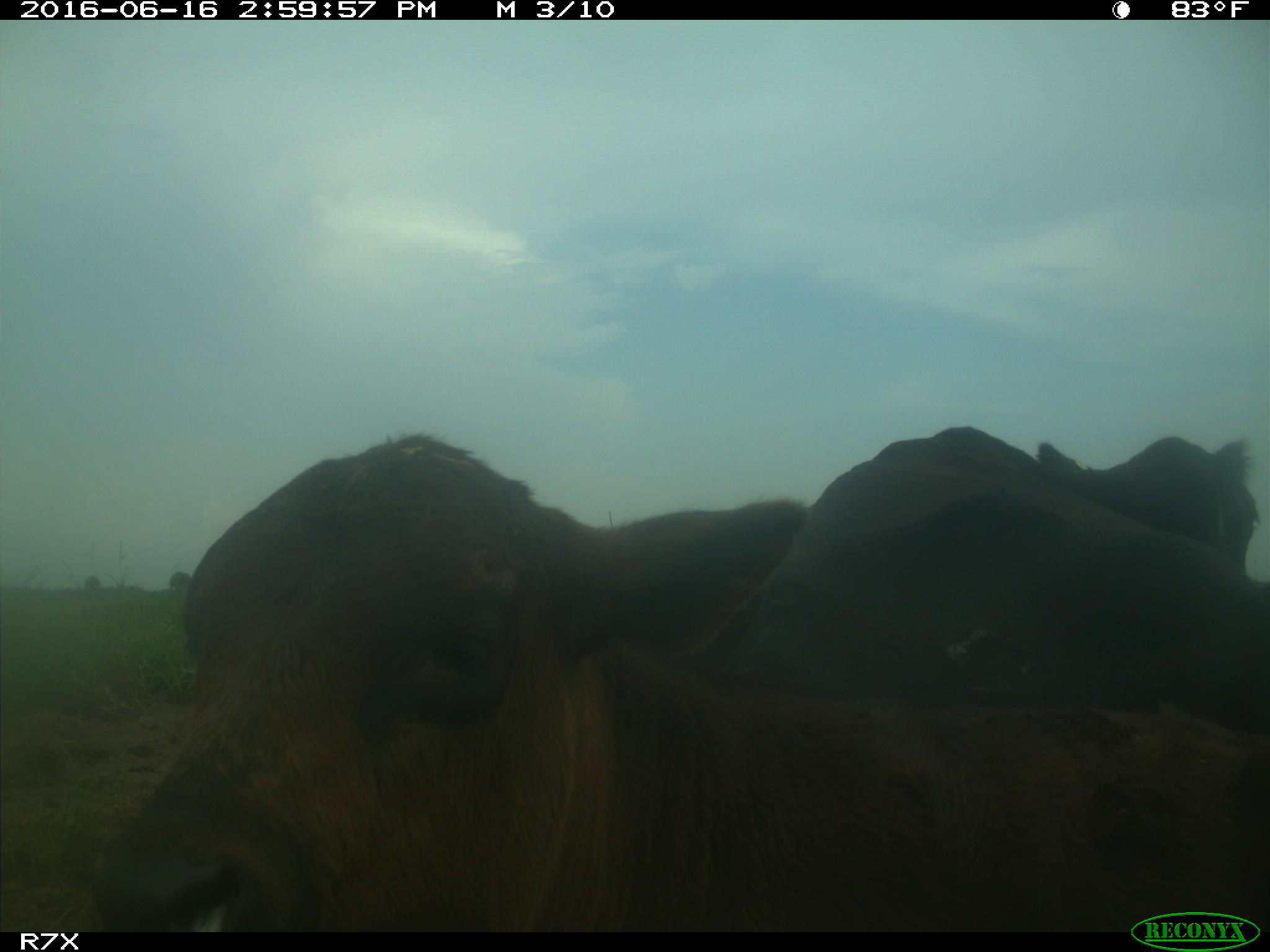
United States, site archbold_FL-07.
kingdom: Animalia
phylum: Chordata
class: Mammalia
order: Artiodactyla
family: Bovidae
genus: Bos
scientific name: Bos taurus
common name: domestic cow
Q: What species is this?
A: Bos taurus (domestic cow).